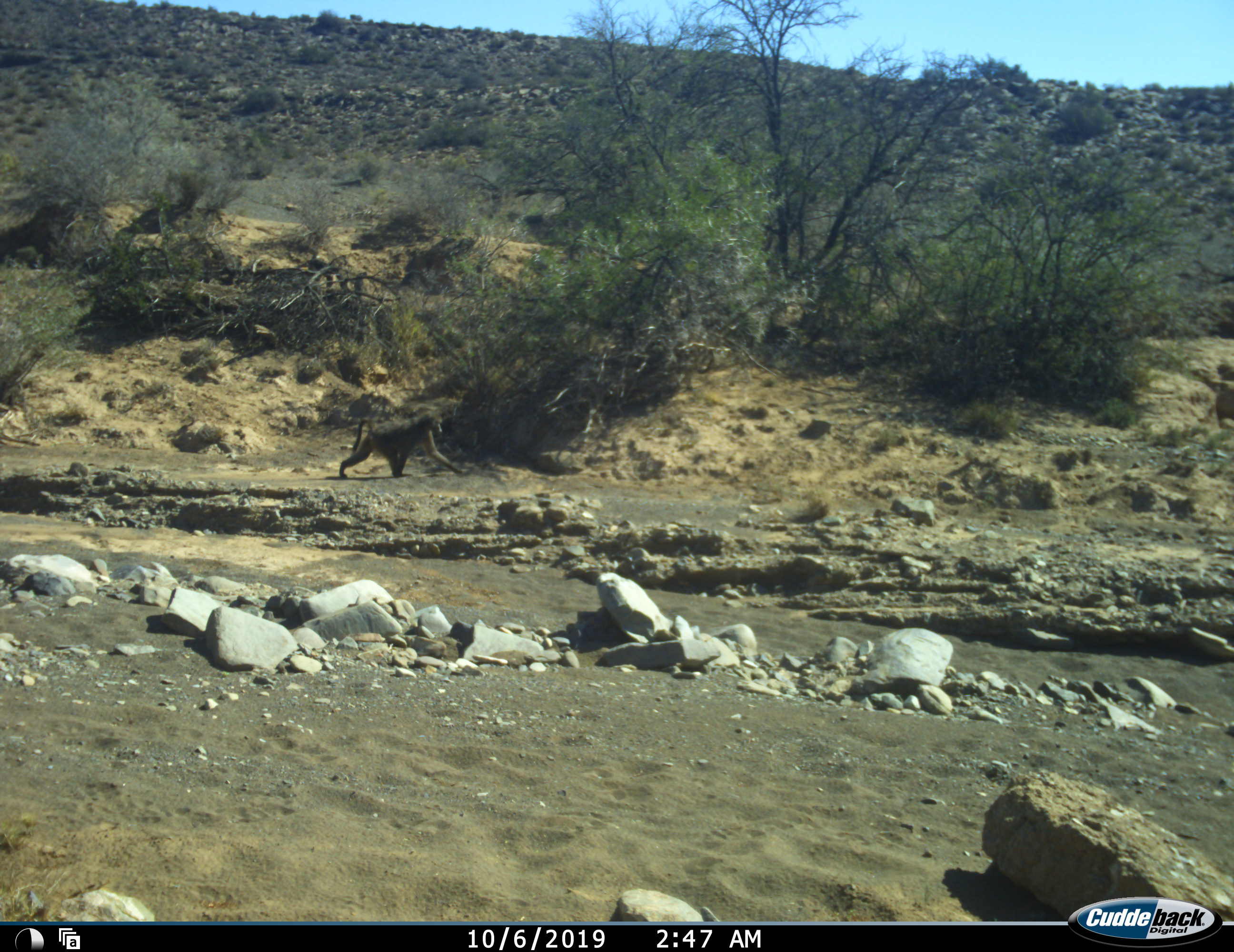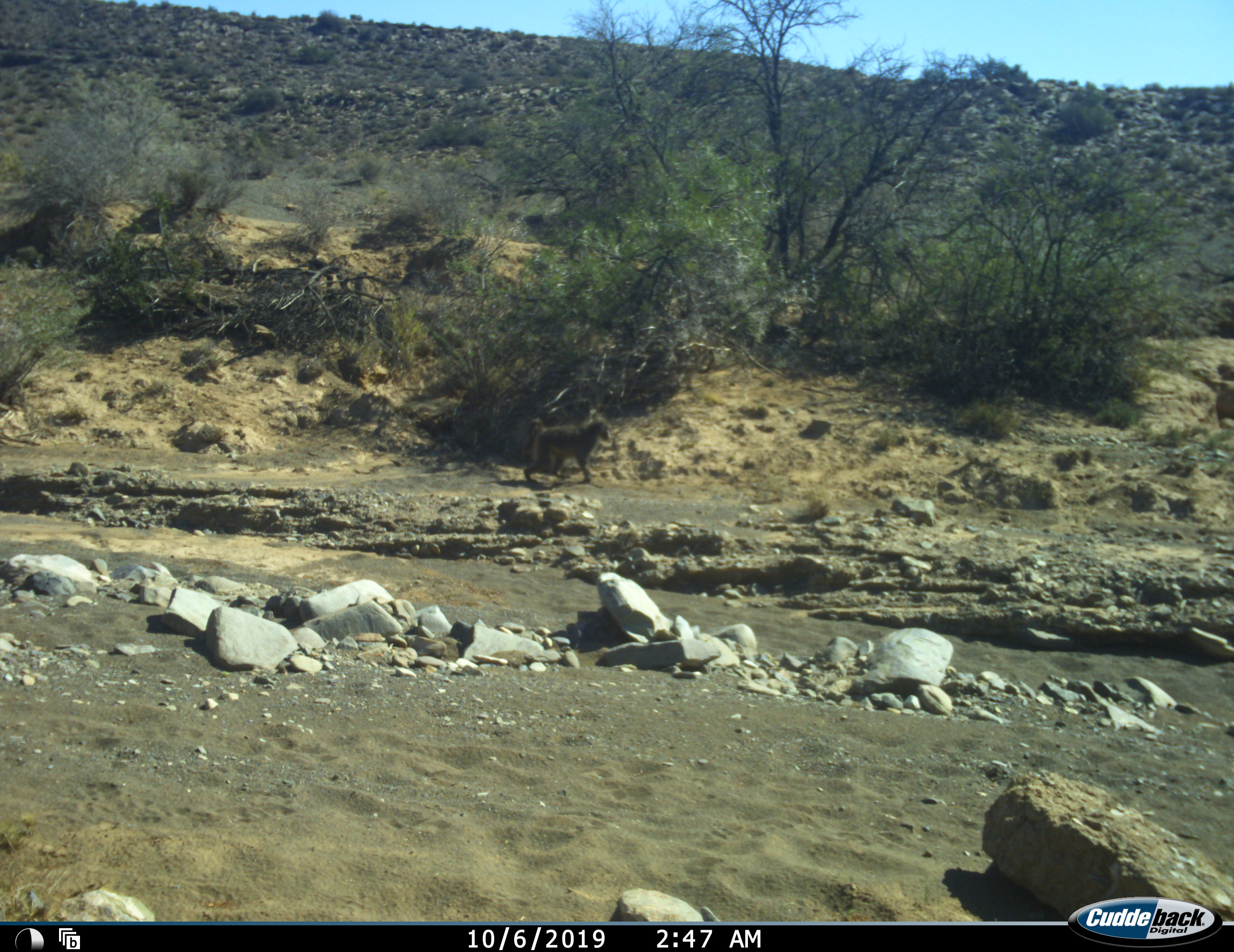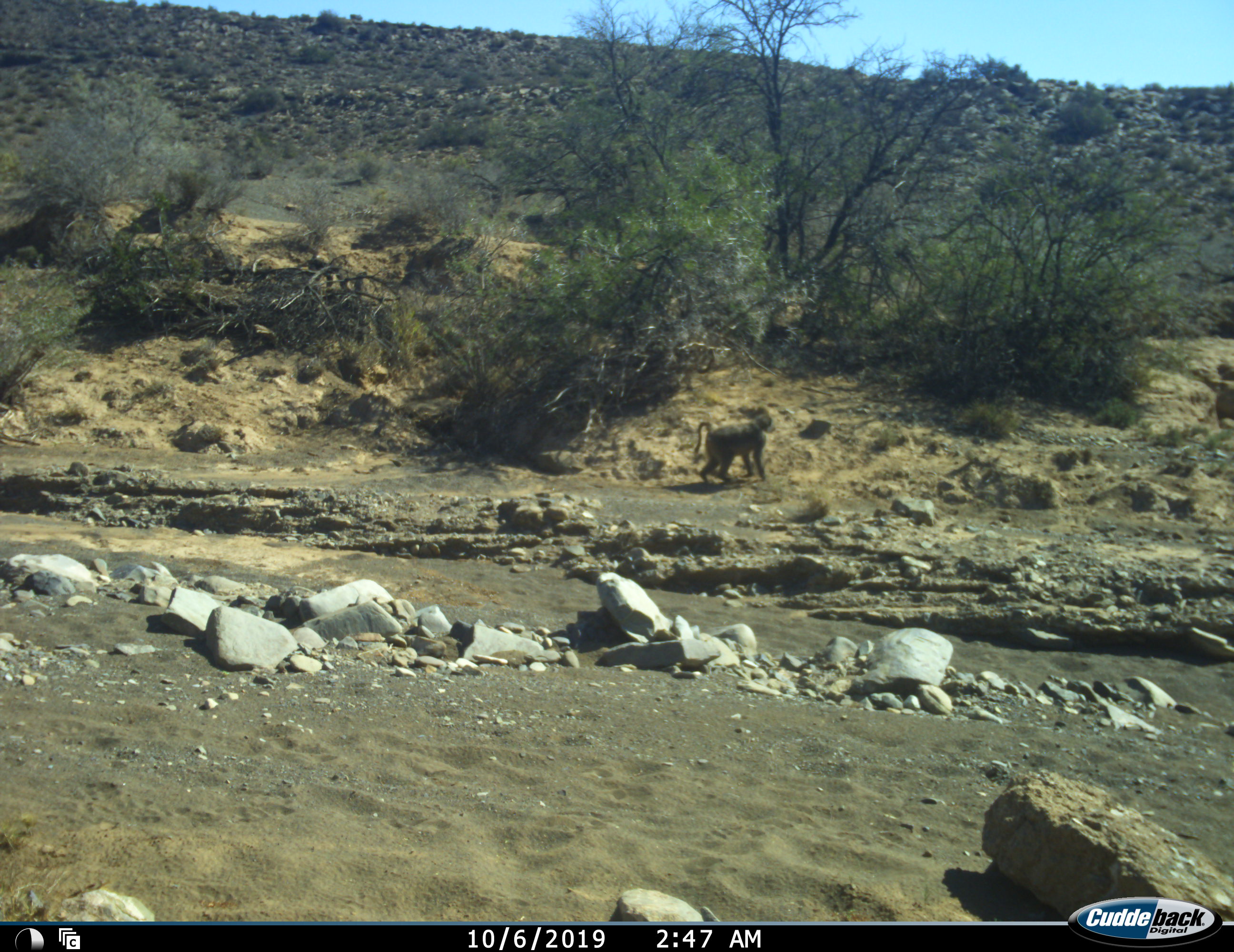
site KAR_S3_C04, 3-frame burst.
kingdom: Animalia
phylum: Chordata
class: Mammalia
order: Primates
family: Cercopithecidae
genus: Papio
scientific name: Papio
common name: baboon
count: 1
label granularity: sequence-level